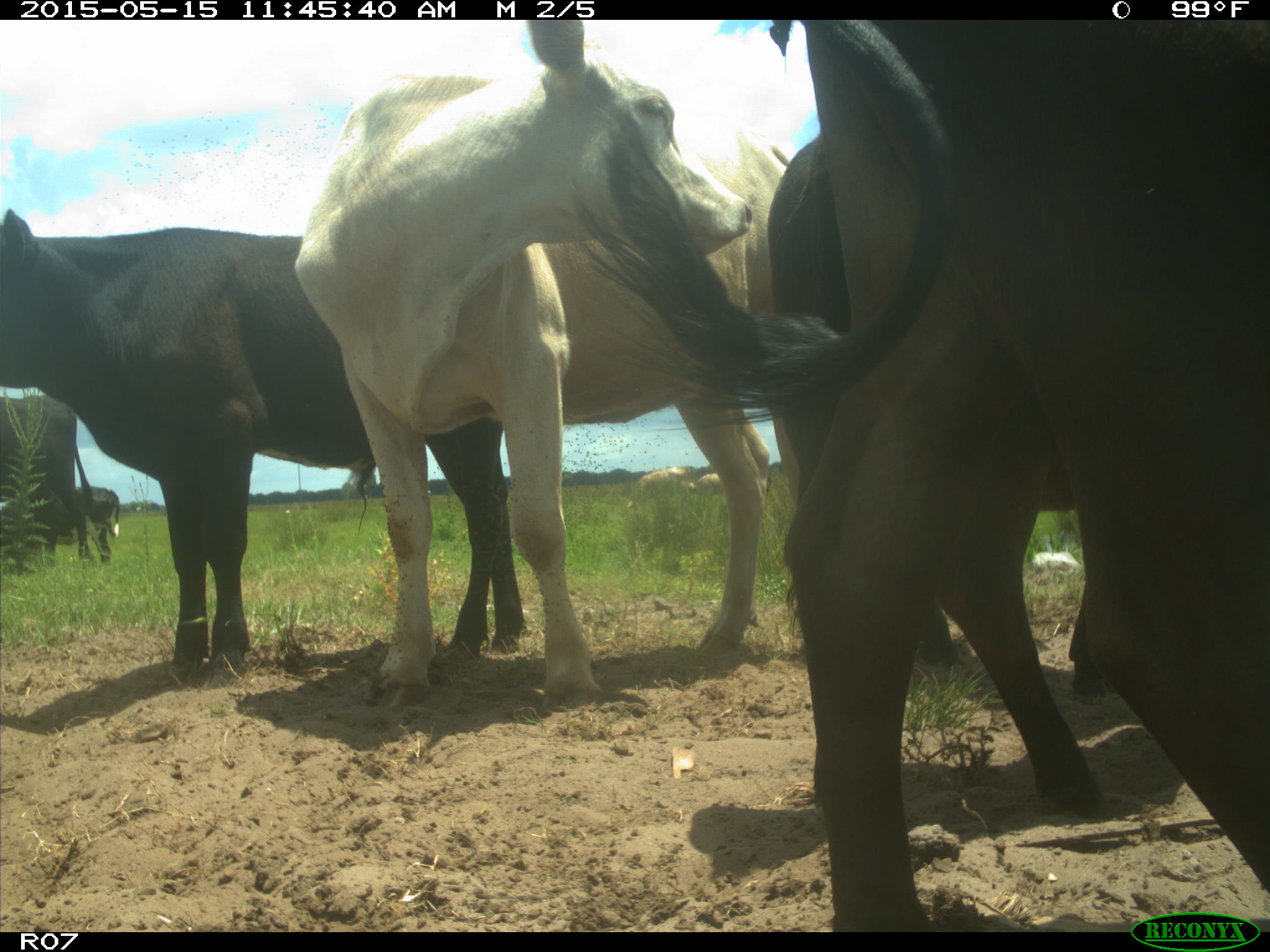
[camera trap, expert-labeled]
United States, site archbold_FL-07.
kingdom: Animalia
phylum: Chordata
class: Mammalia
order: Artiodactyla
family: Bovidae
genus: Bos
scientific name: Bos taurus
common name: domestic cow